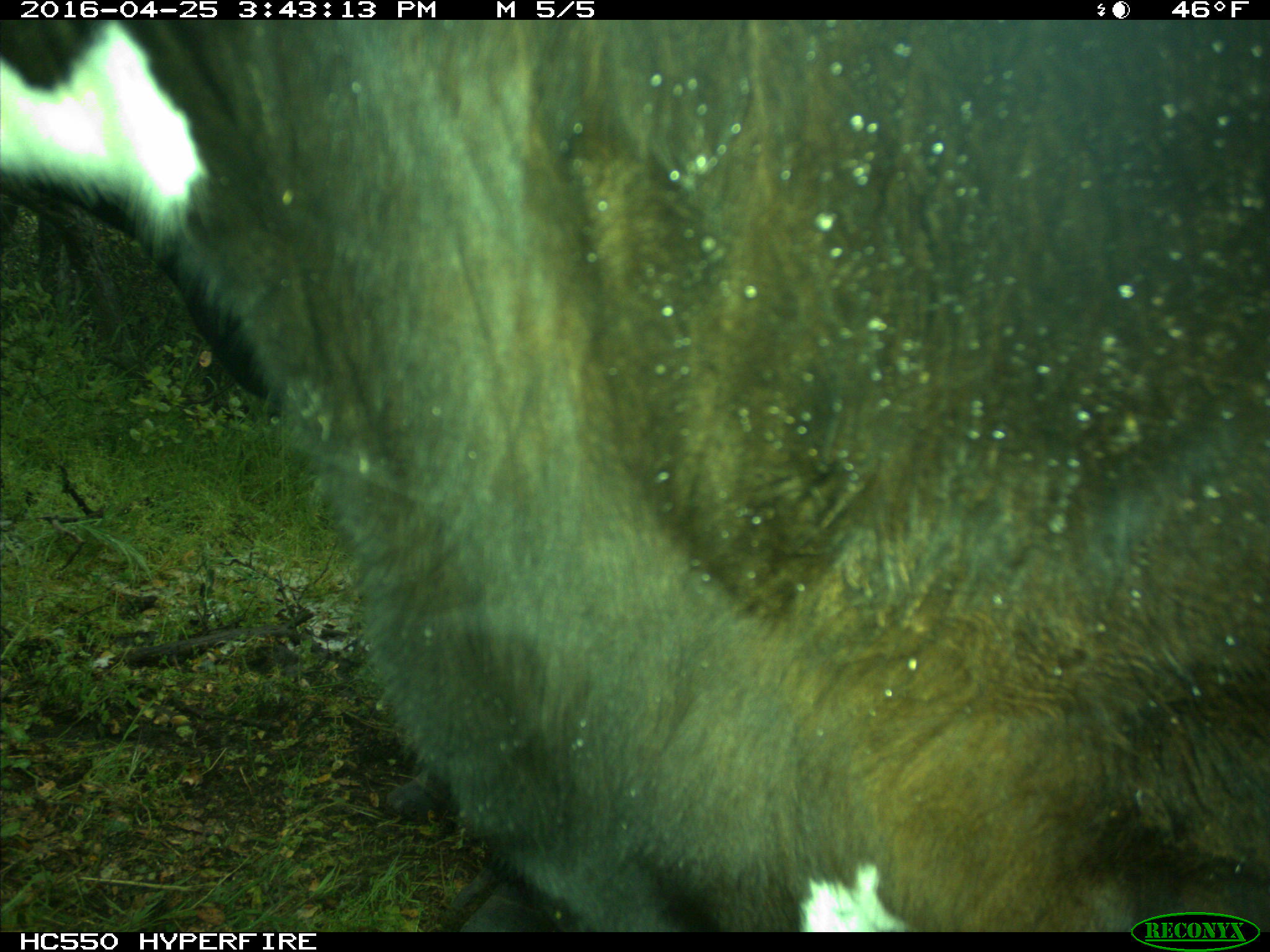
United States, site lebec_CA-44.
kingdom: Animalia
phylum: Chordata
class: Mammalia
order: Artiodactyla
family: Bovidae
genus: Bos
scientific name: Bos taurus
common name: domestic cow